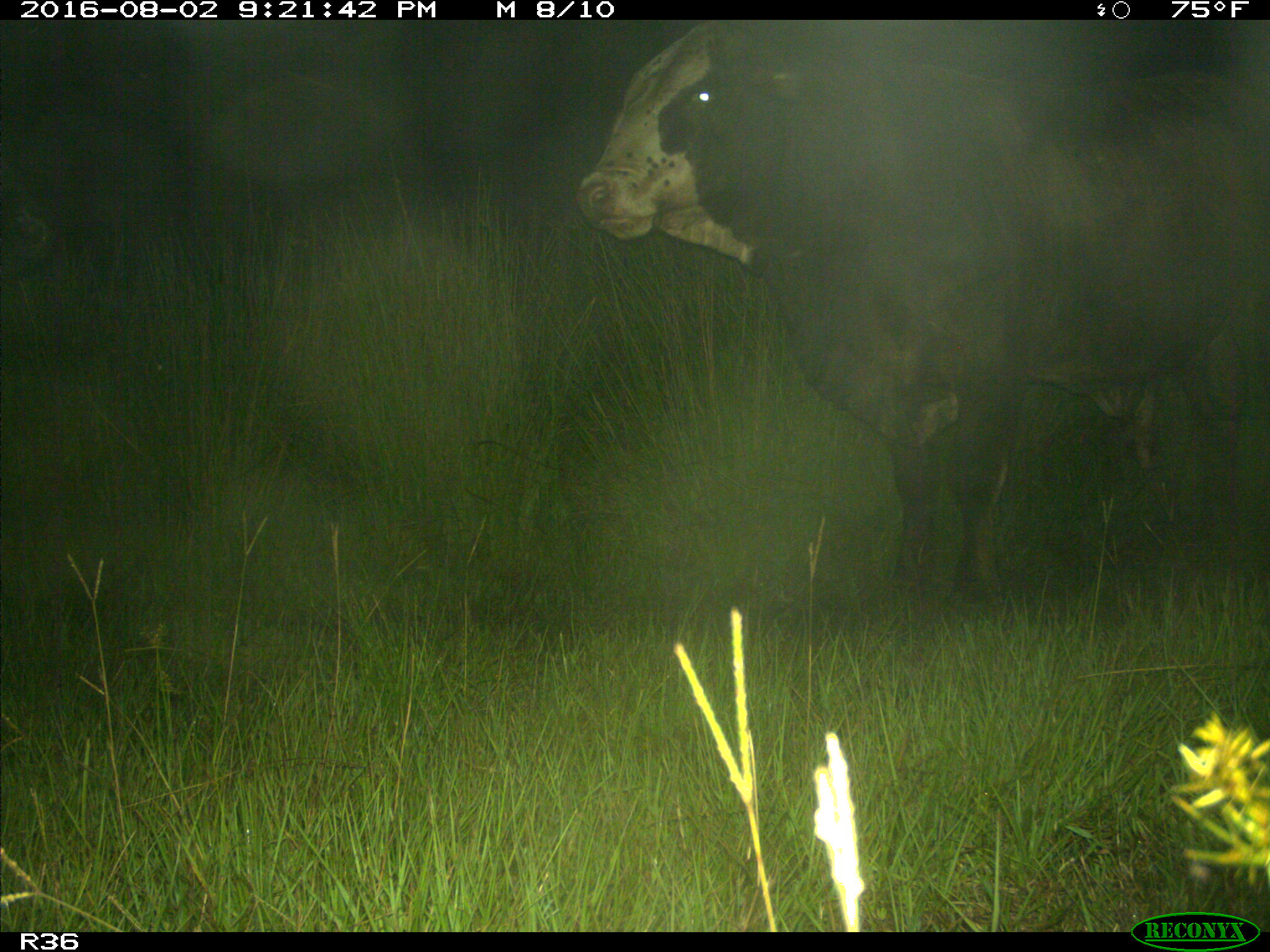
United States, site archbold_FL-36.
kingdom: Animalia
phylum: Chordata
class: Mammalia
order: Artiodactyla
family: Bovidae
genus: Bos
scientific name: Bos taurus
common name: domestic cow